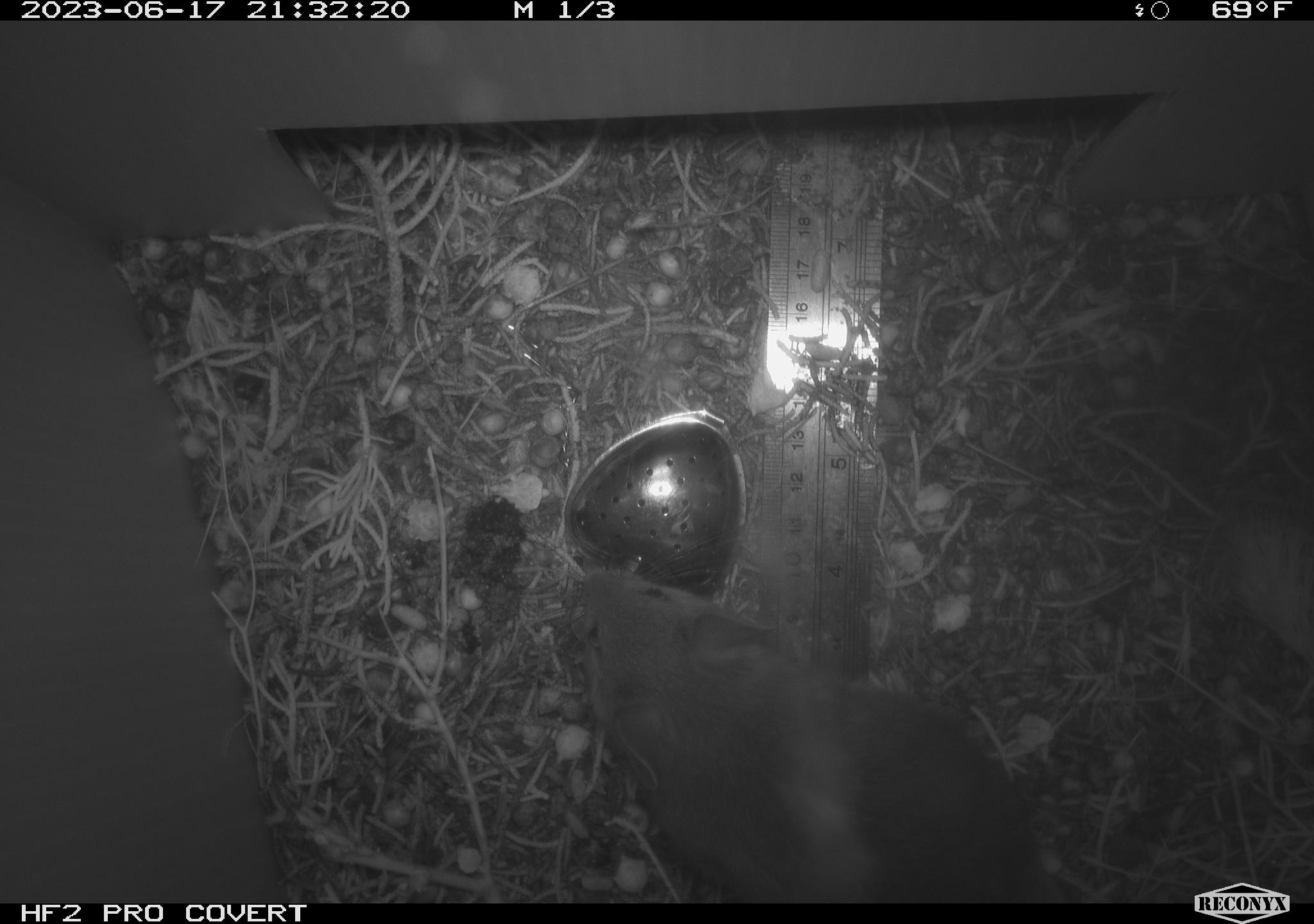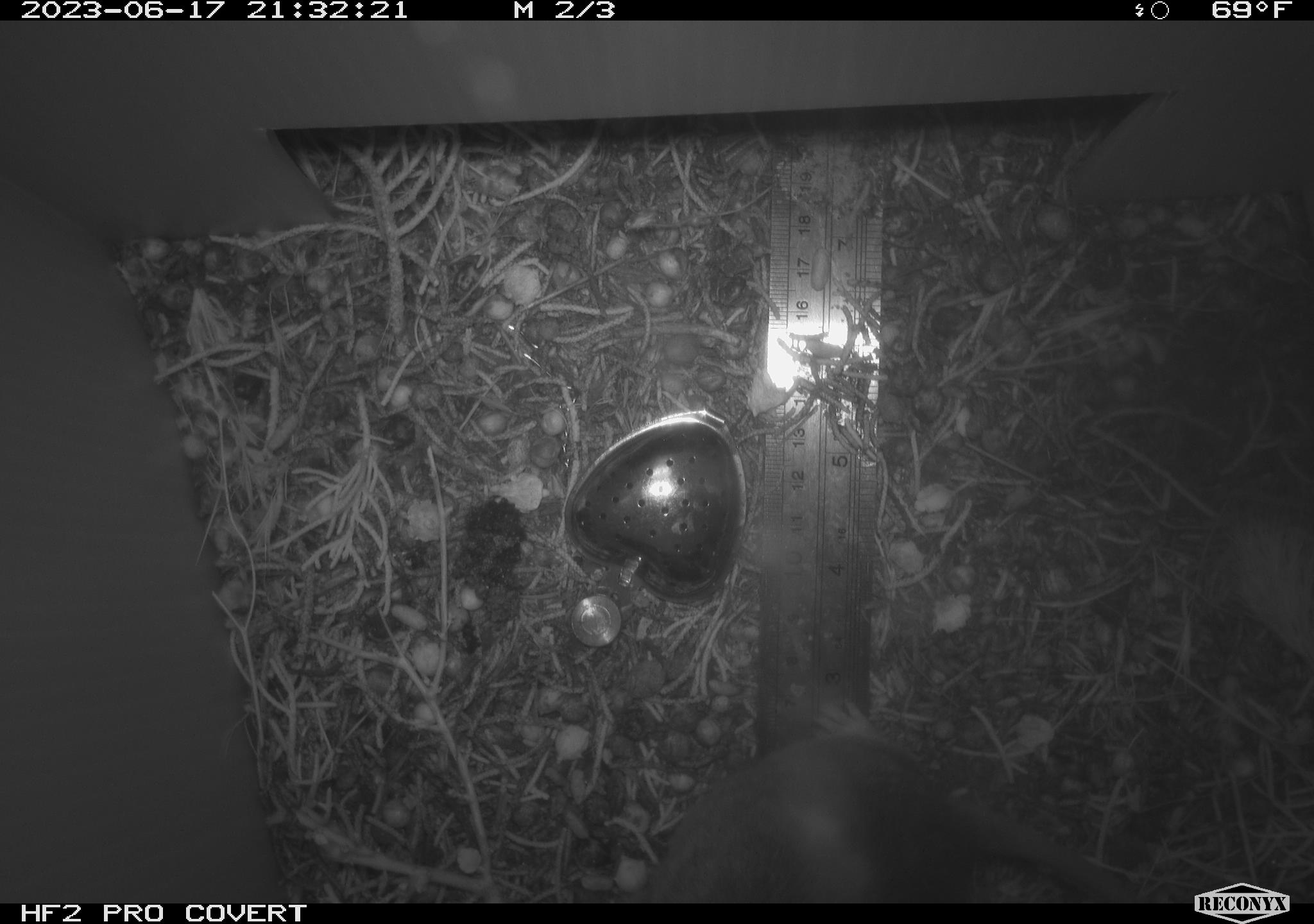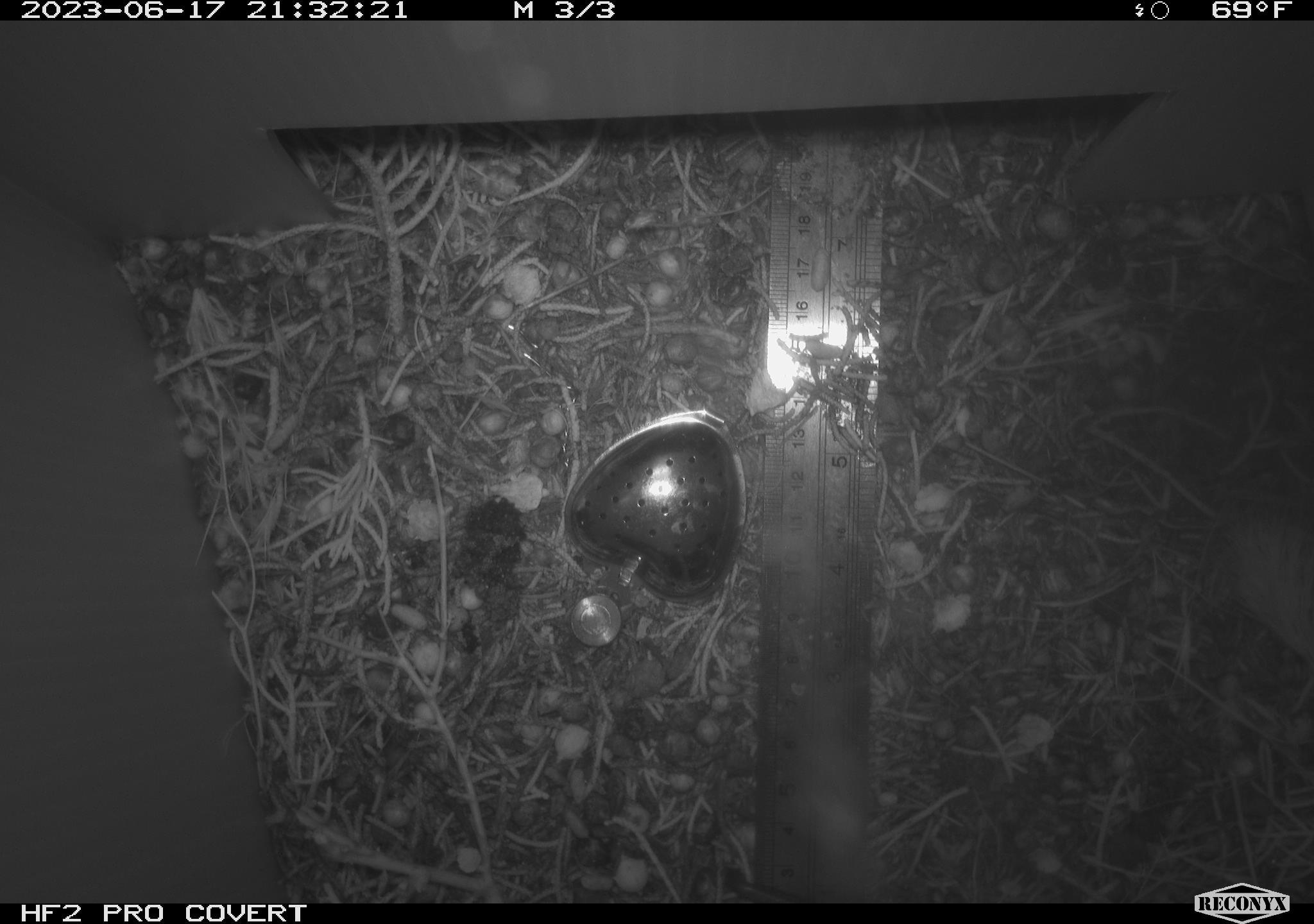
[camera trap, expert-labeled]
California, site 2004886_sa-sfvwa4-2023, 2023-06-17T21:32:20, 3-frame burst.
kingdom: Animalia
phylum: Chordata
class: Mammalia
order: Rodentia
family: Cricetidae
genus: Neotoma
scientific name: Neotoma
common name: pack rat or woodrat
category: neotoma species